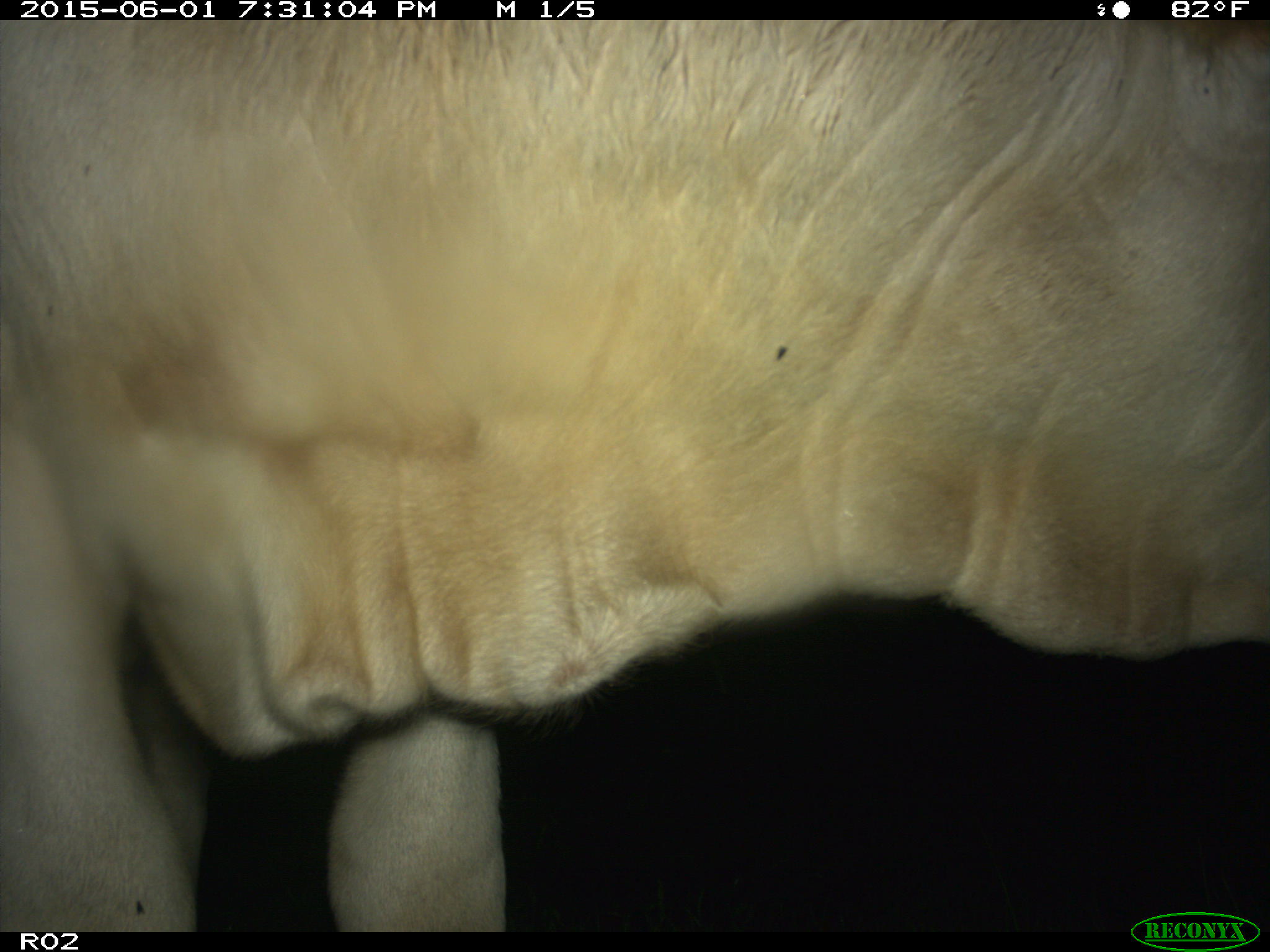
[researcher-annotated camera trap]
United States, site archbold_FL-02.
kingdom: Animalia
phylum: Chordata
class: Mammalia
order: Artiodactyla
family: Bovidae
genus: Bos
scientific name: Bos taurus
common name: domestic cow